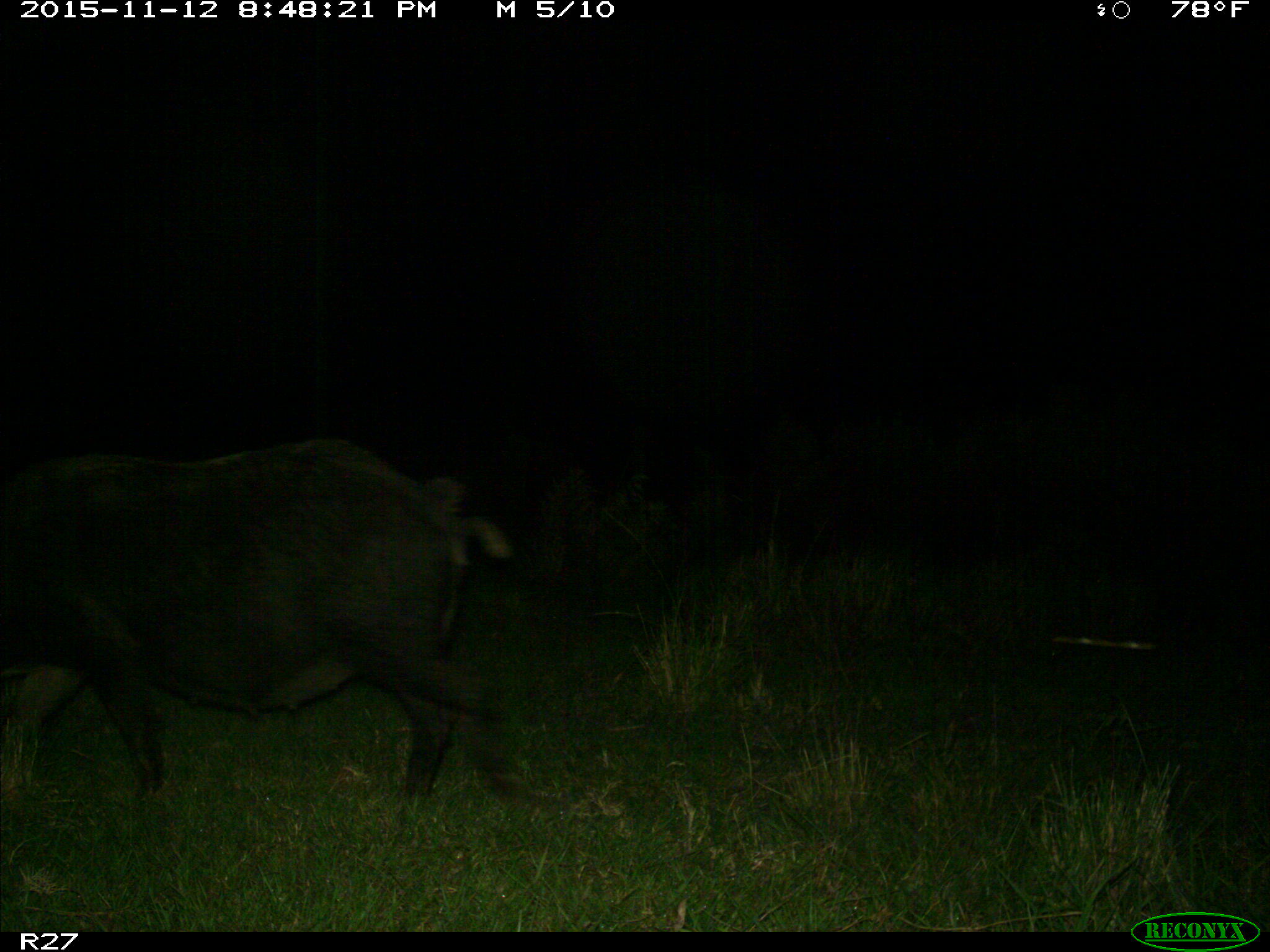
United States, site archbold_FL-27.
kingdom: Animalia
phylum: Chordata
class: Mammalia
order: Artiodactyla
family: Suidae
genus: Sus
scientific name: Sus scrofa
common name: wild boar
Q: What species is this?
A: Sus scrofa (wild boar).